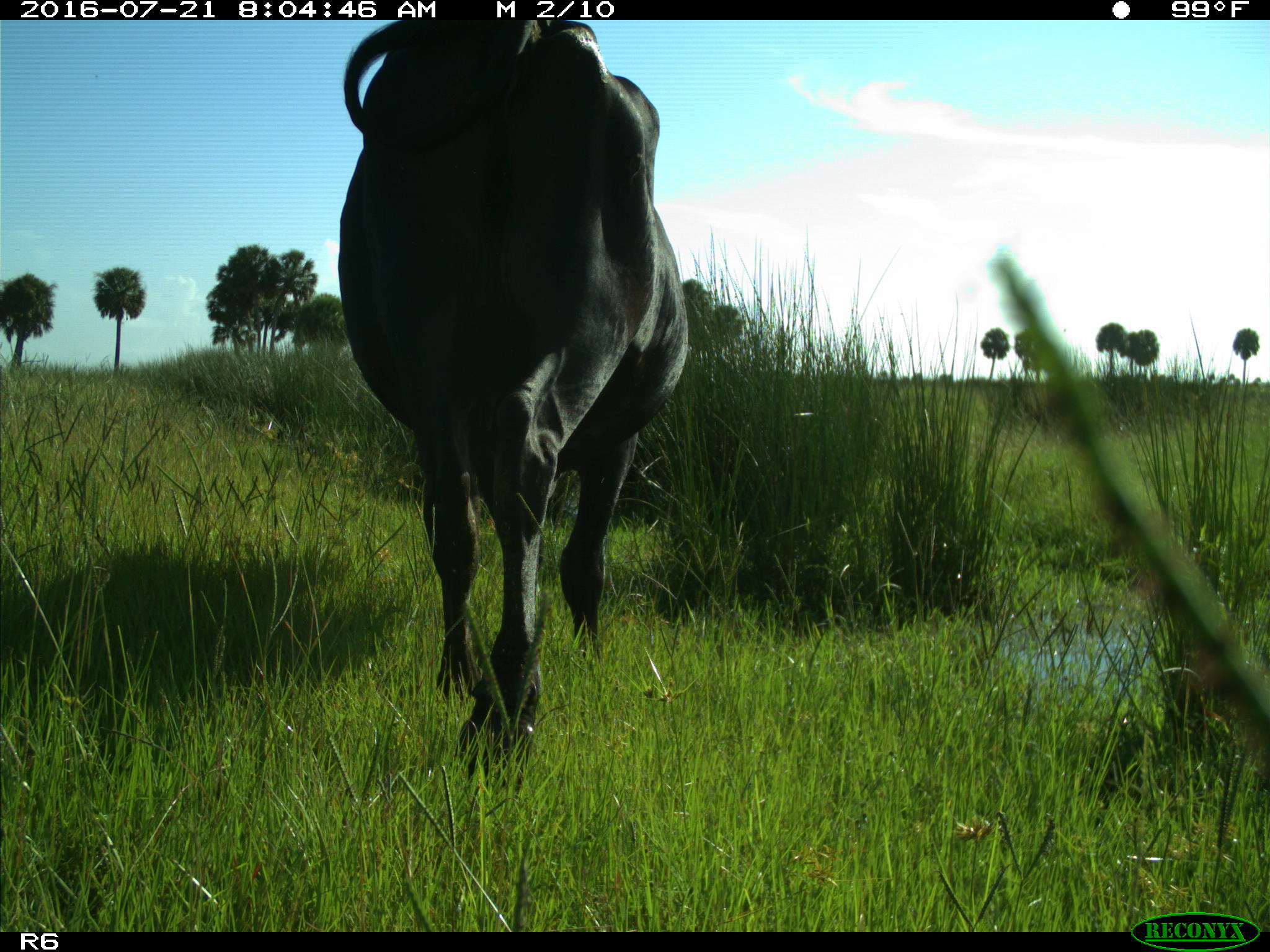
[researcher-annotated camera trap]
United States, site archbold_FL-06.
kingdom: Animalia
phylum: Chordata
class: Mammalia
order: Artiodactyla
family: Bovidae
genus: Bos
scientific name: Bos taurus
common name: domestic cow